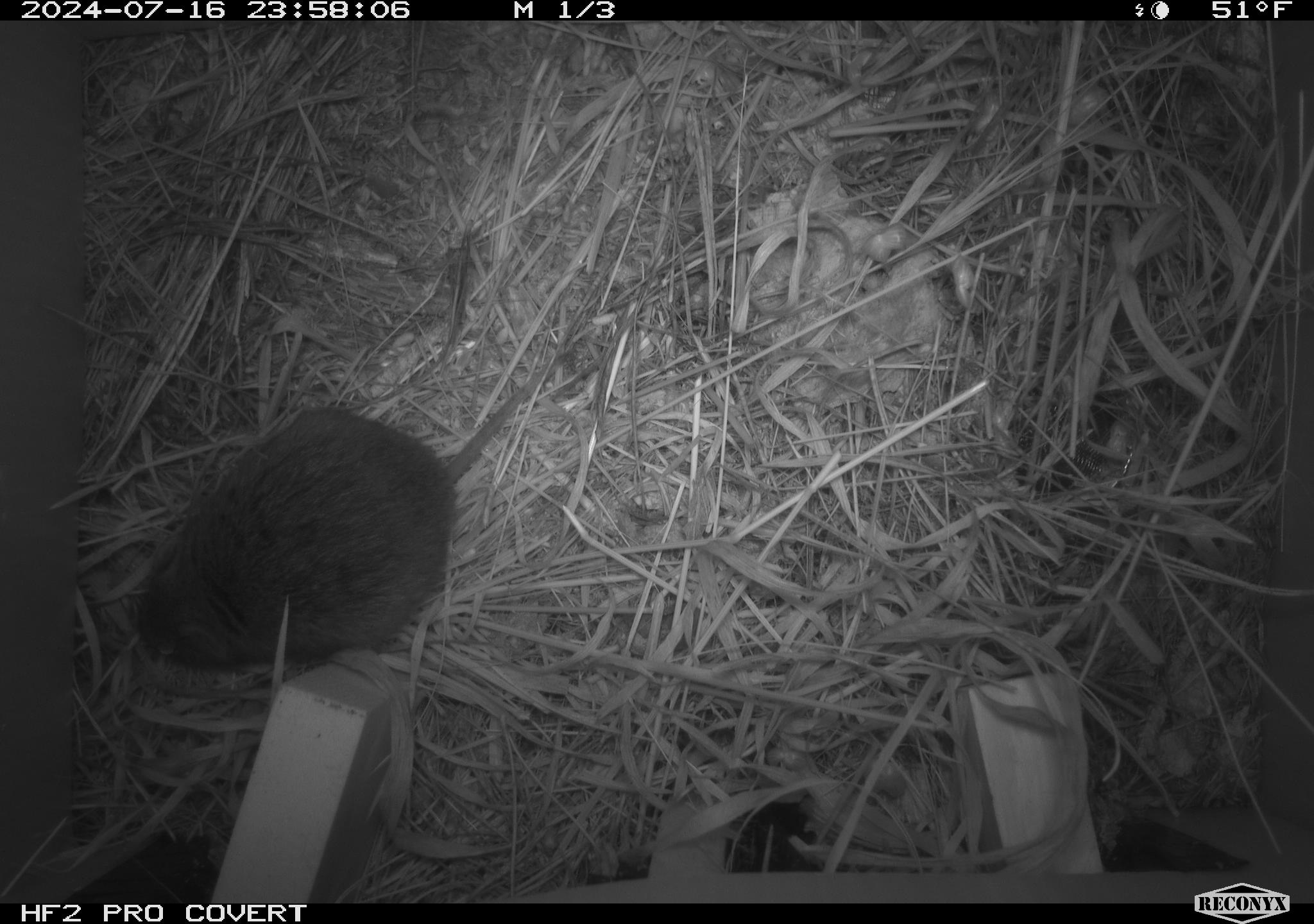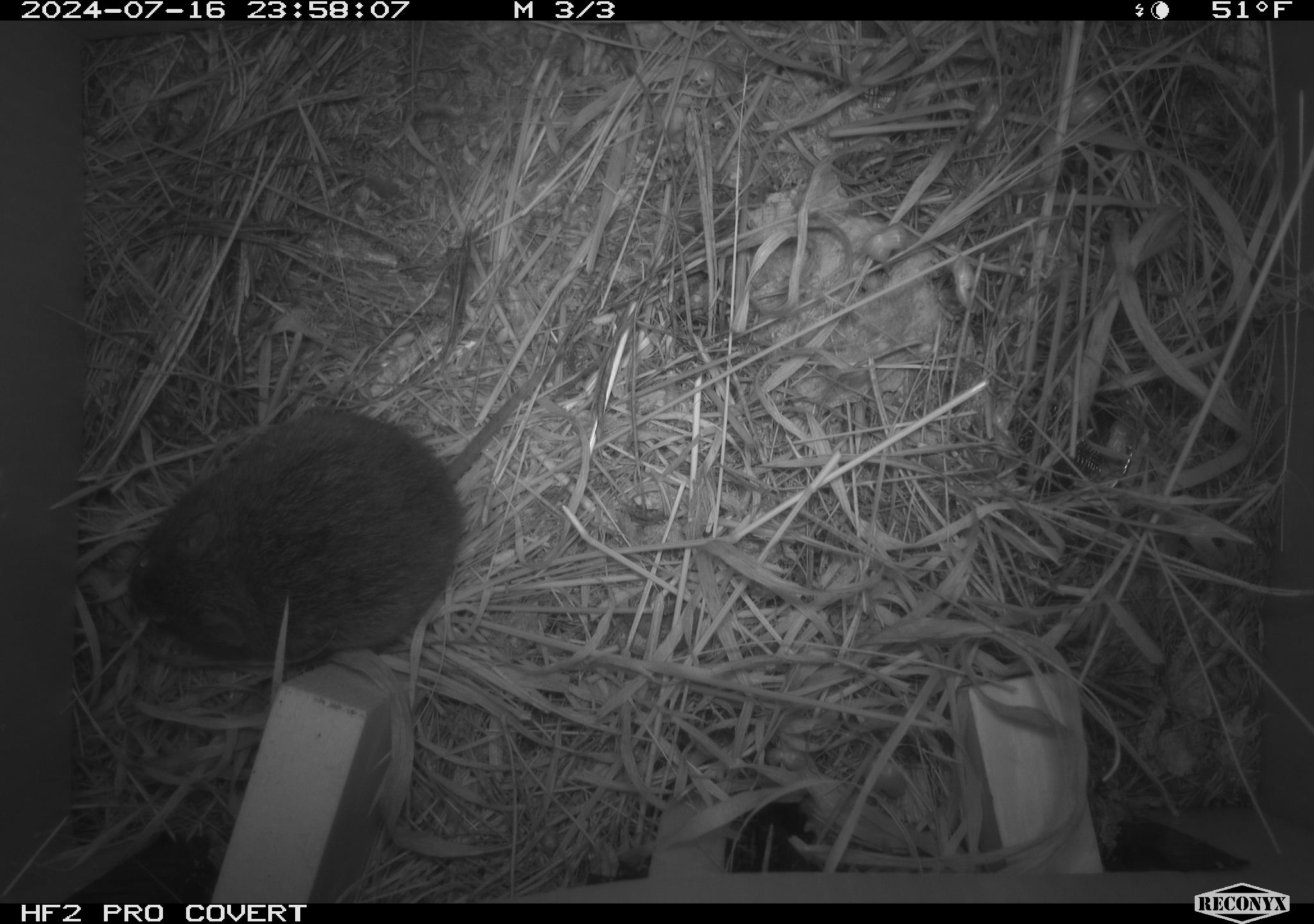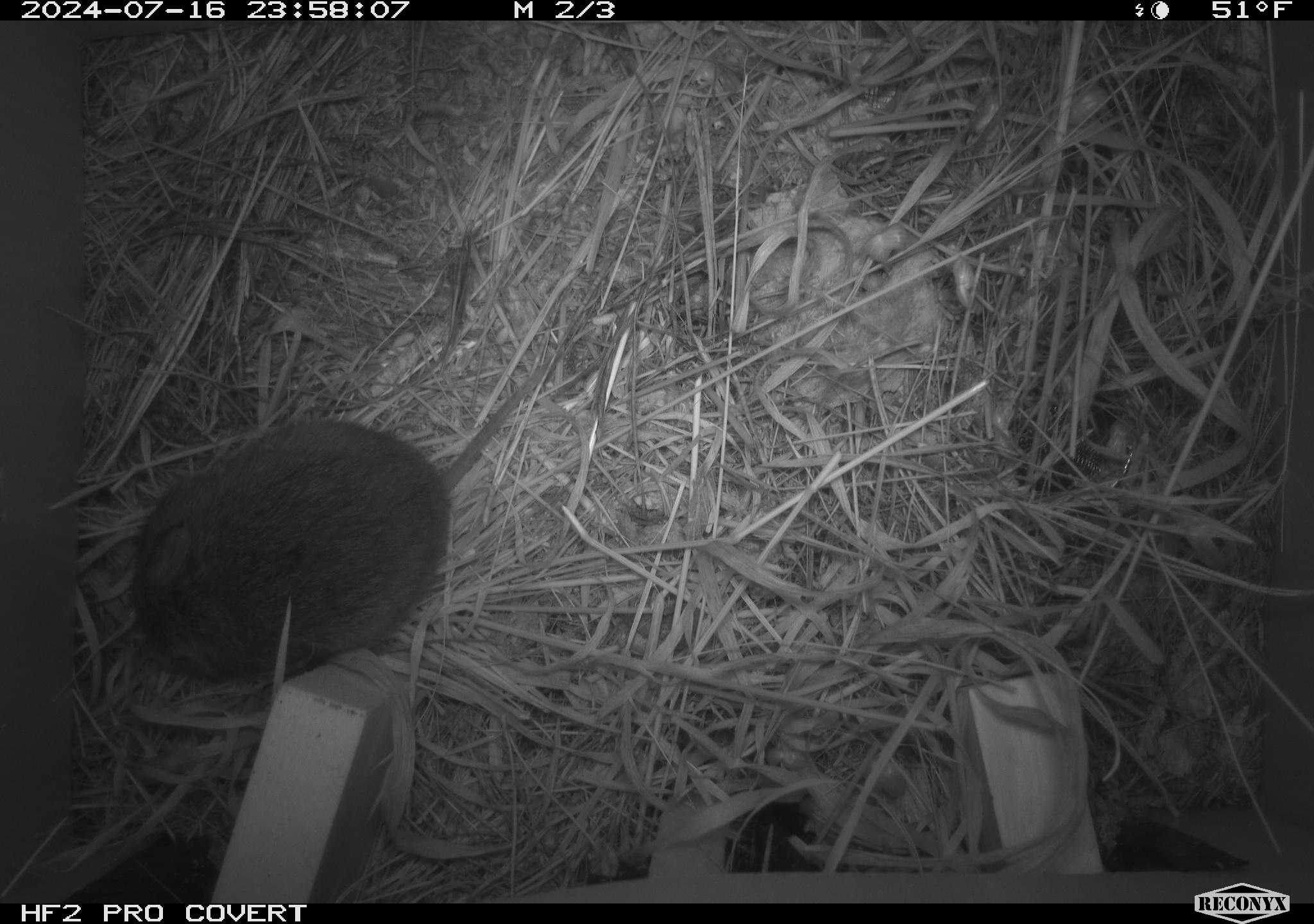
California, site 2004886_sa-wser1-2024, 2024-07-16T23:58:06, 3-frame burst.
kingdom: Animalia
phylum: Chordata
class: Mammalia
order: Rodentia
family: Cricetidae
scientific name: Arvicolinae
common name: voles, lemmings, and muskrats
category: arvicolinae subfamily